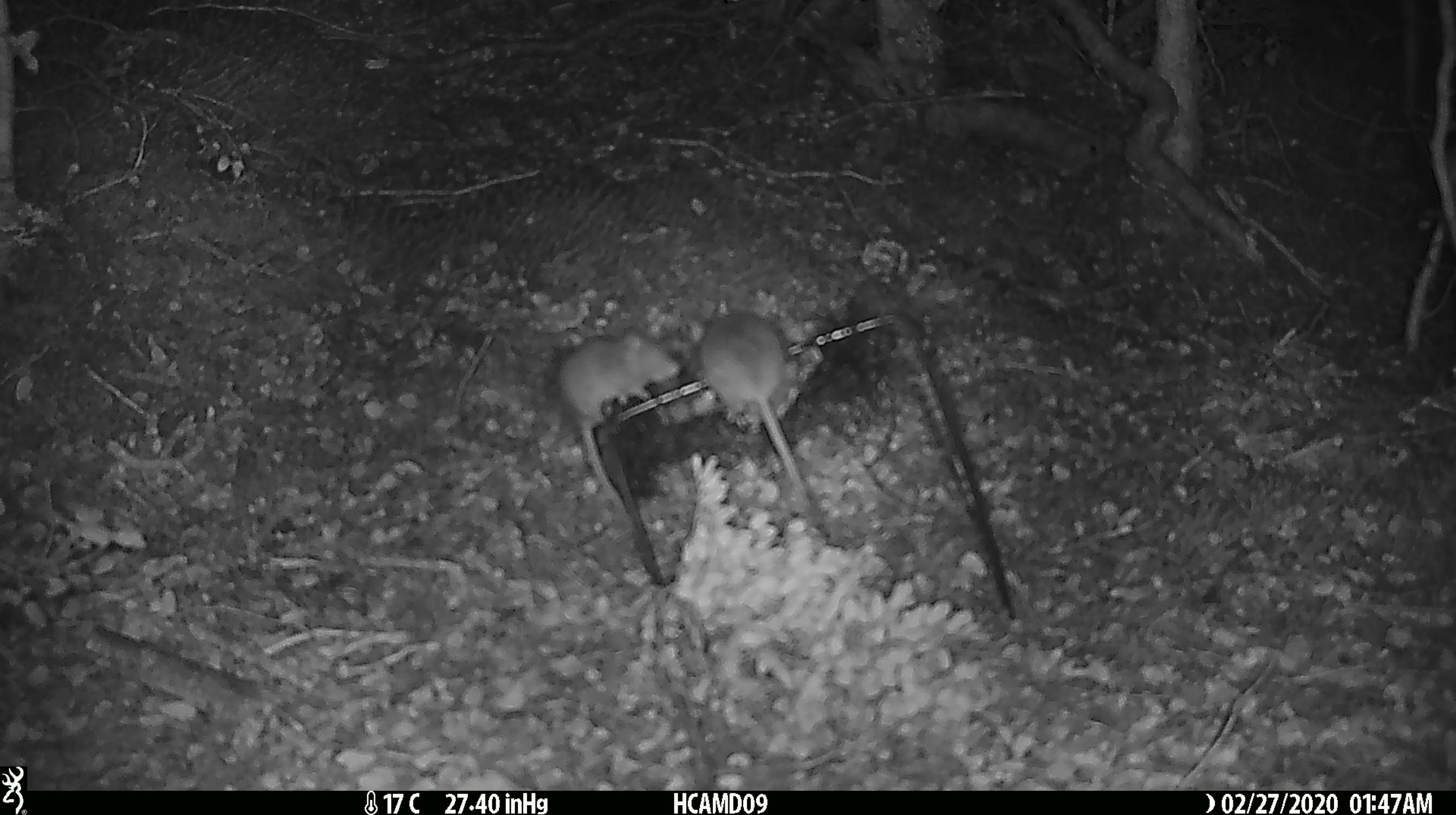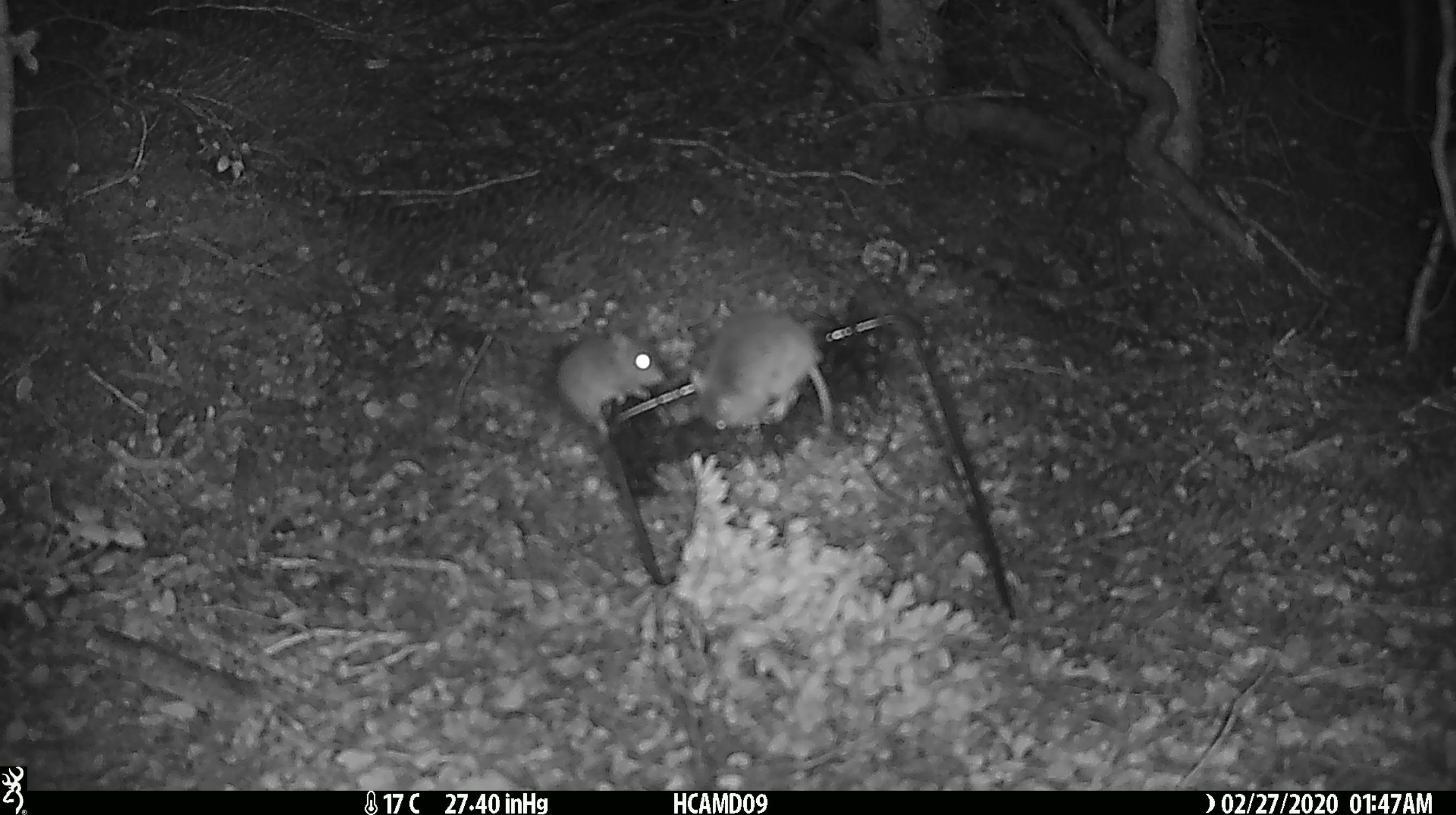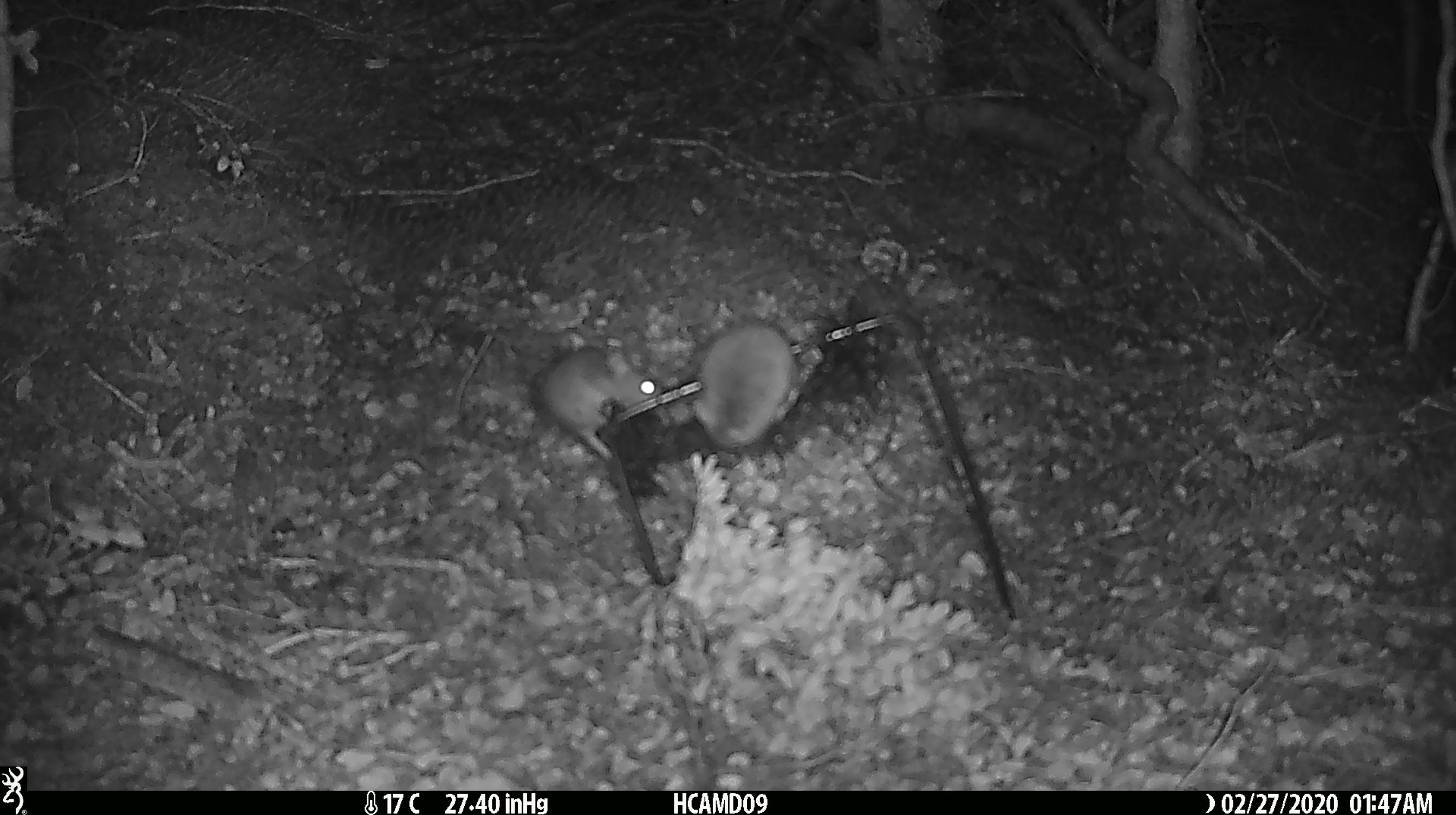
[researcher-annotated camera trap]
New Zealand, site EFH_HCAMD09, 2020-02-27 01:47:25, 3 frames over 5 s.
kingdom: Animalia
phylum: Chordata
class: Mammalia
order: Rodentia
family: Muridae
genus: Mus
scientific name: Mus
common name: mouse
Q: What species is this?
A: Mouse (Mus).